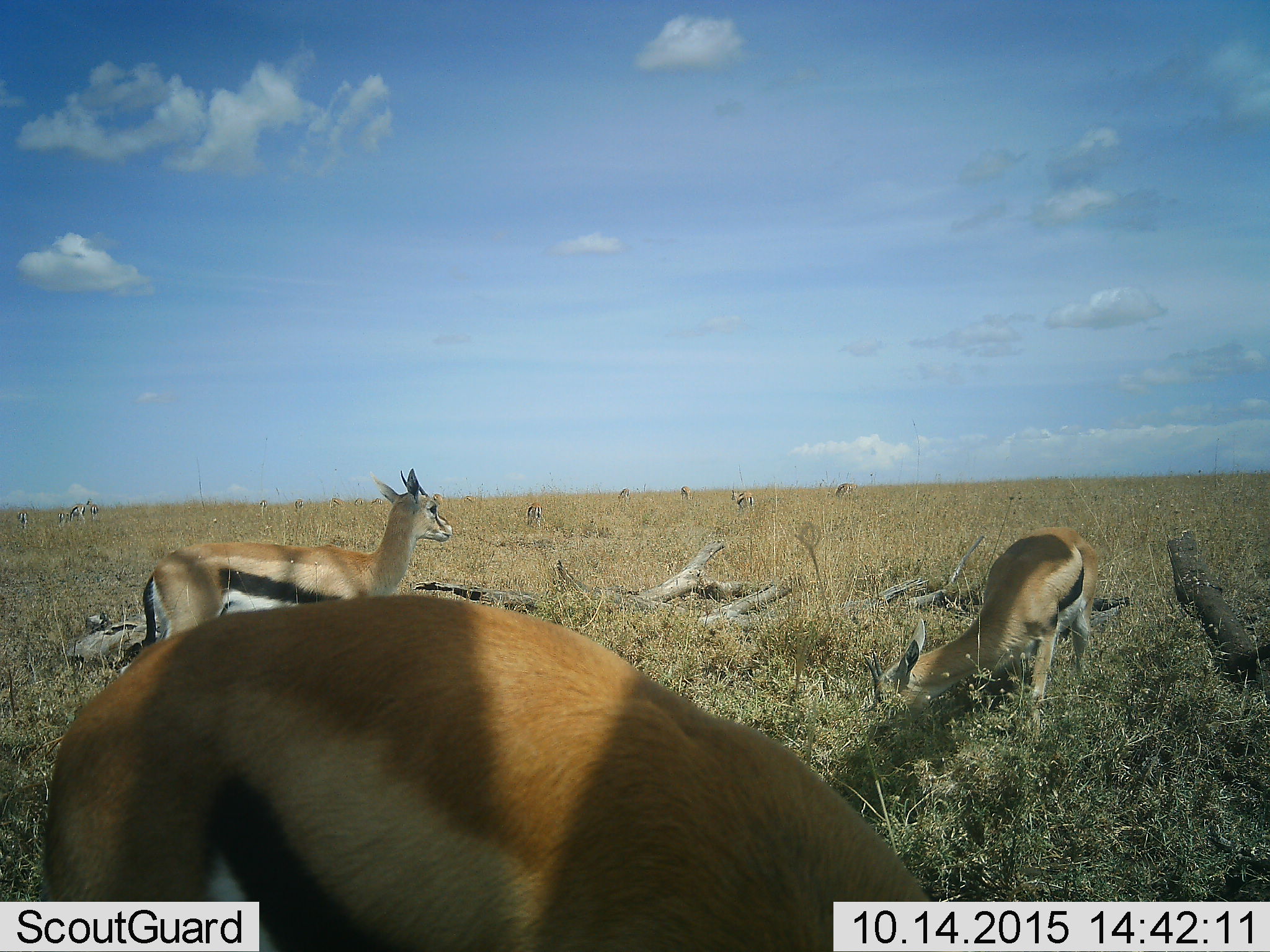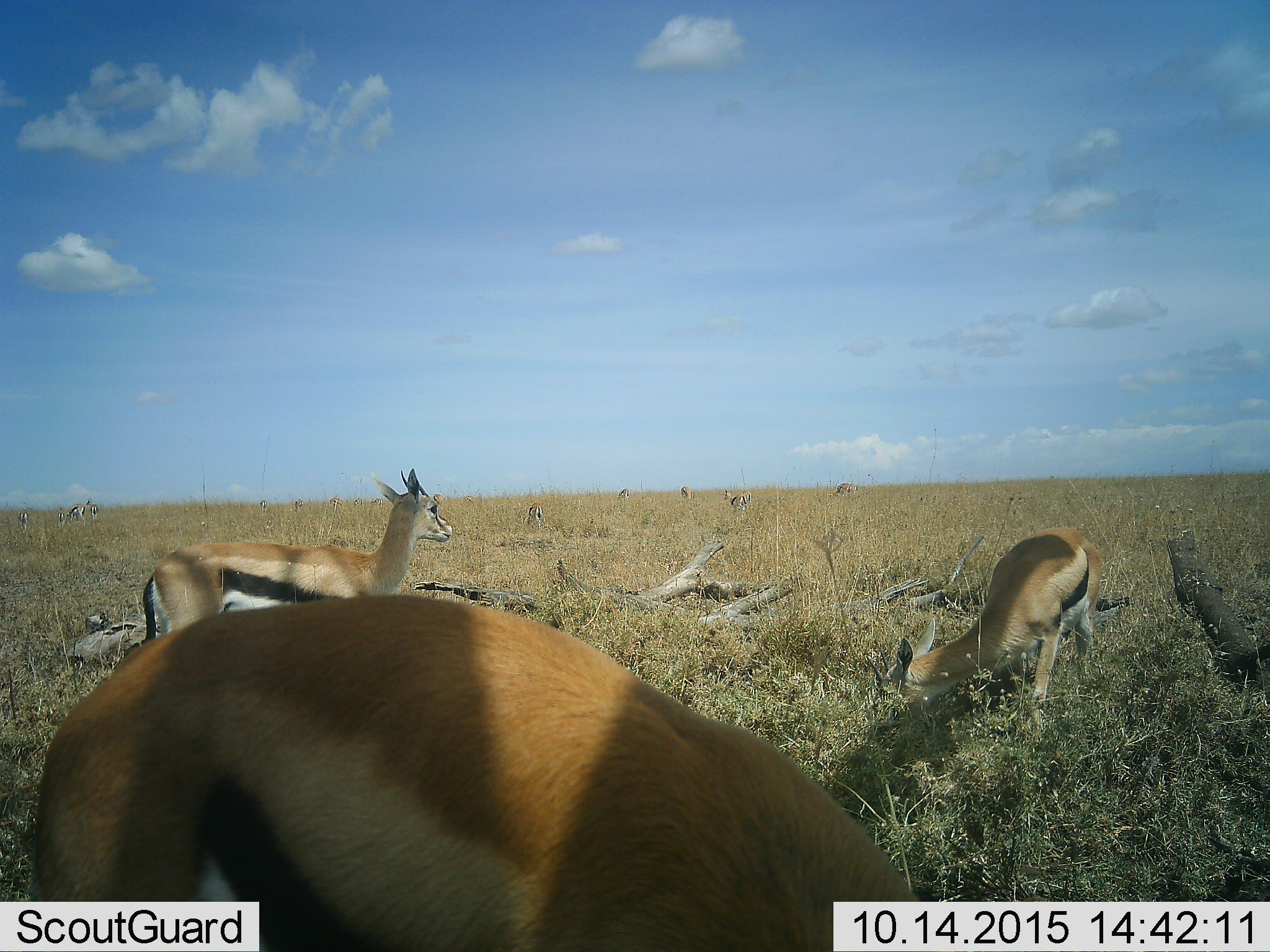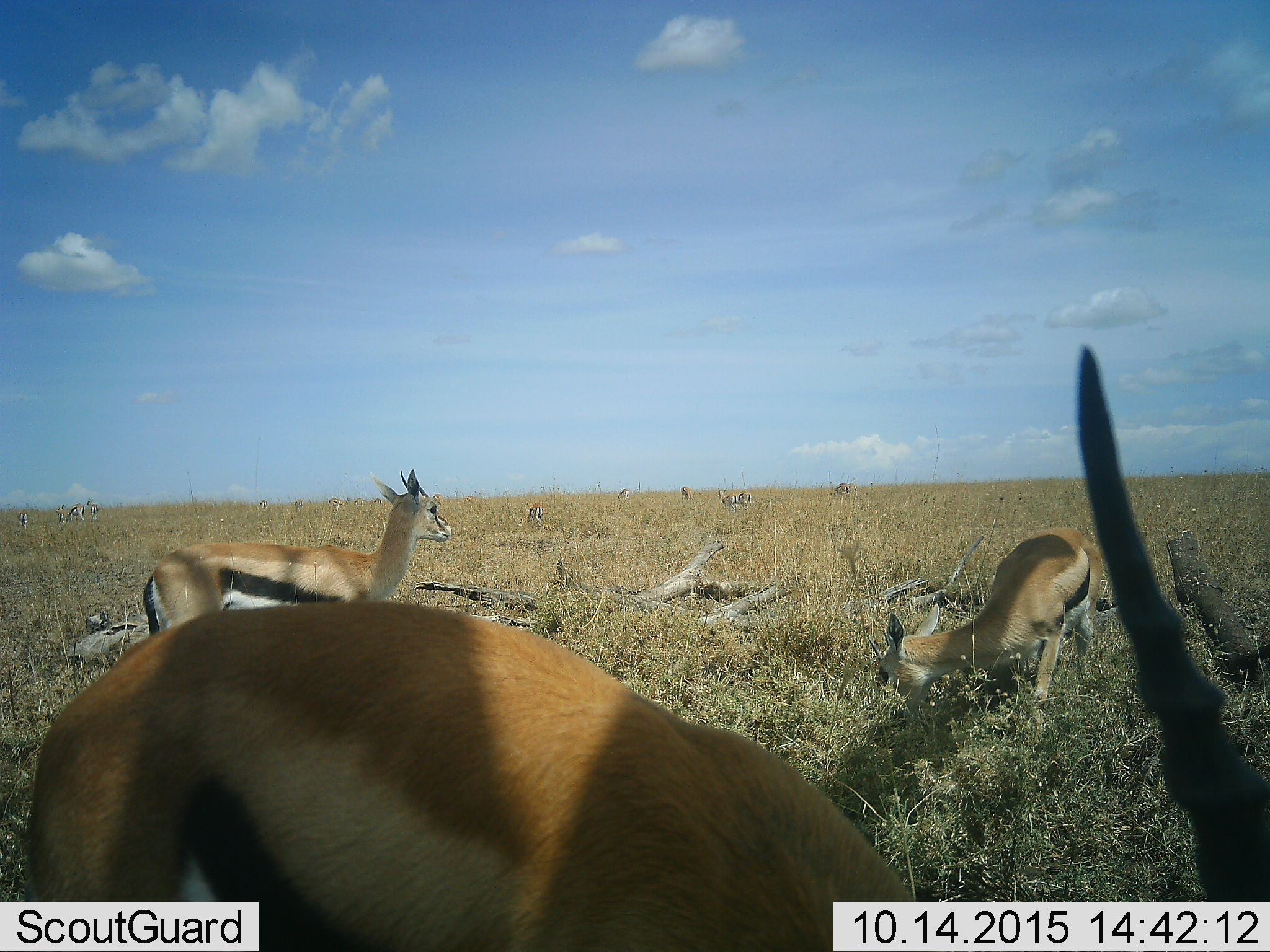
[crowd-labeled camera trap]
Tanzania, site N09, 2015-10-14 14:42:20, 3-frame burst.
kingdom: Animalia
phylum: Chordata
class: Mammalia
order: Artiodactyla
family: Bovidae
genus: Eudorcas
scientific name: Eudorcas thomsonii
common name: thomson's gazelle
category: gazellethomsons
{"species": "gazellethomsons (thomson's gazelle) (Eudorcas thomsonii)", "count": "11-50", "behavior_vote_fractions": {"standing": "83%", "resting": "17%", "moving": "33%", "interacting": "17%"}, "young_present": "17%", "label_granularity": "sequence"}